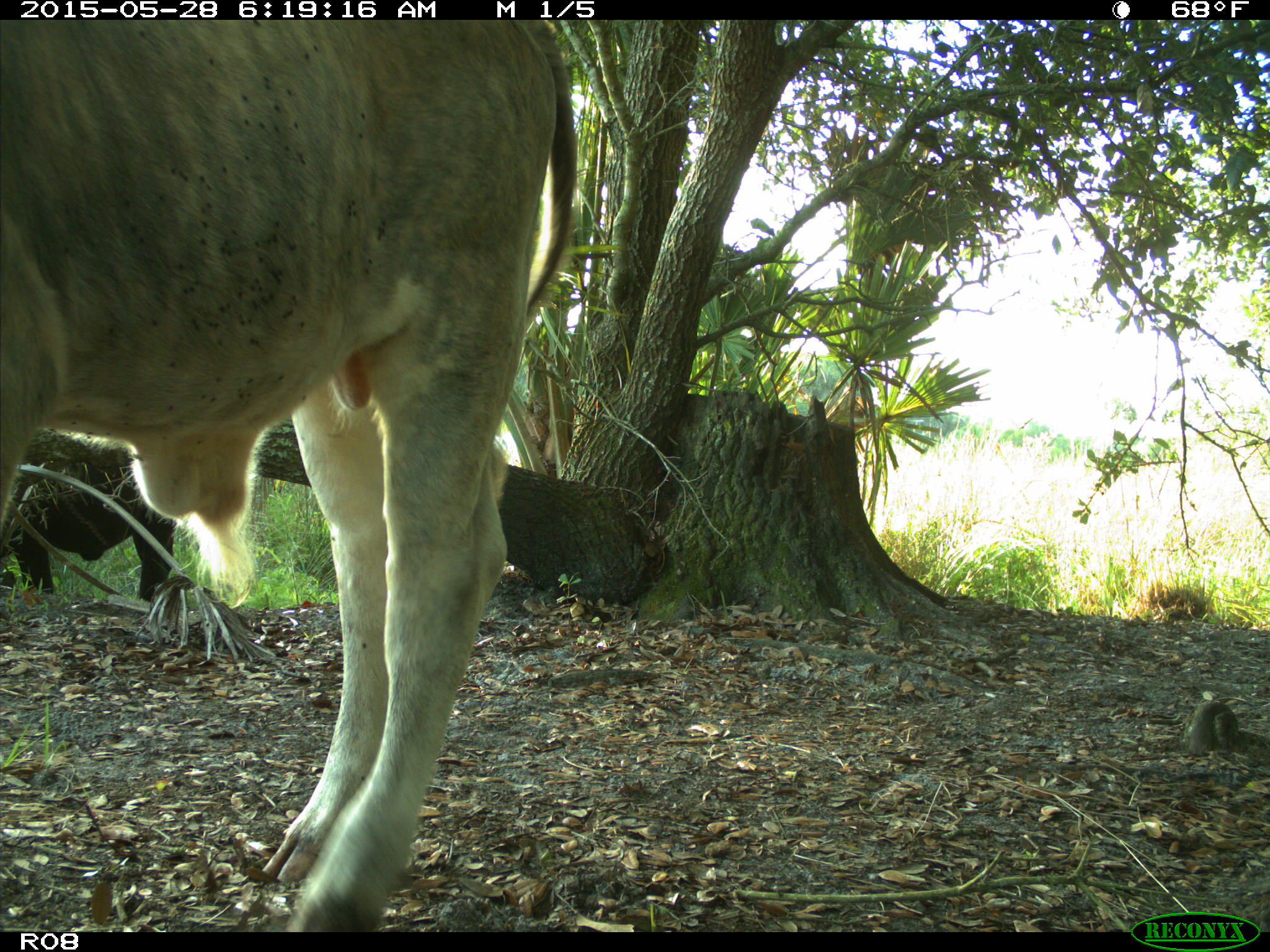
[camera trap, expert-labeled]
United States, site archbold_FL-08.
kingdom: Animalia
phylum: Chordata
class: Mammalia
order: Artiodactyla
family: Bovidae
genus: Bos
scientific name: Bos taurus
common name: domestic cow